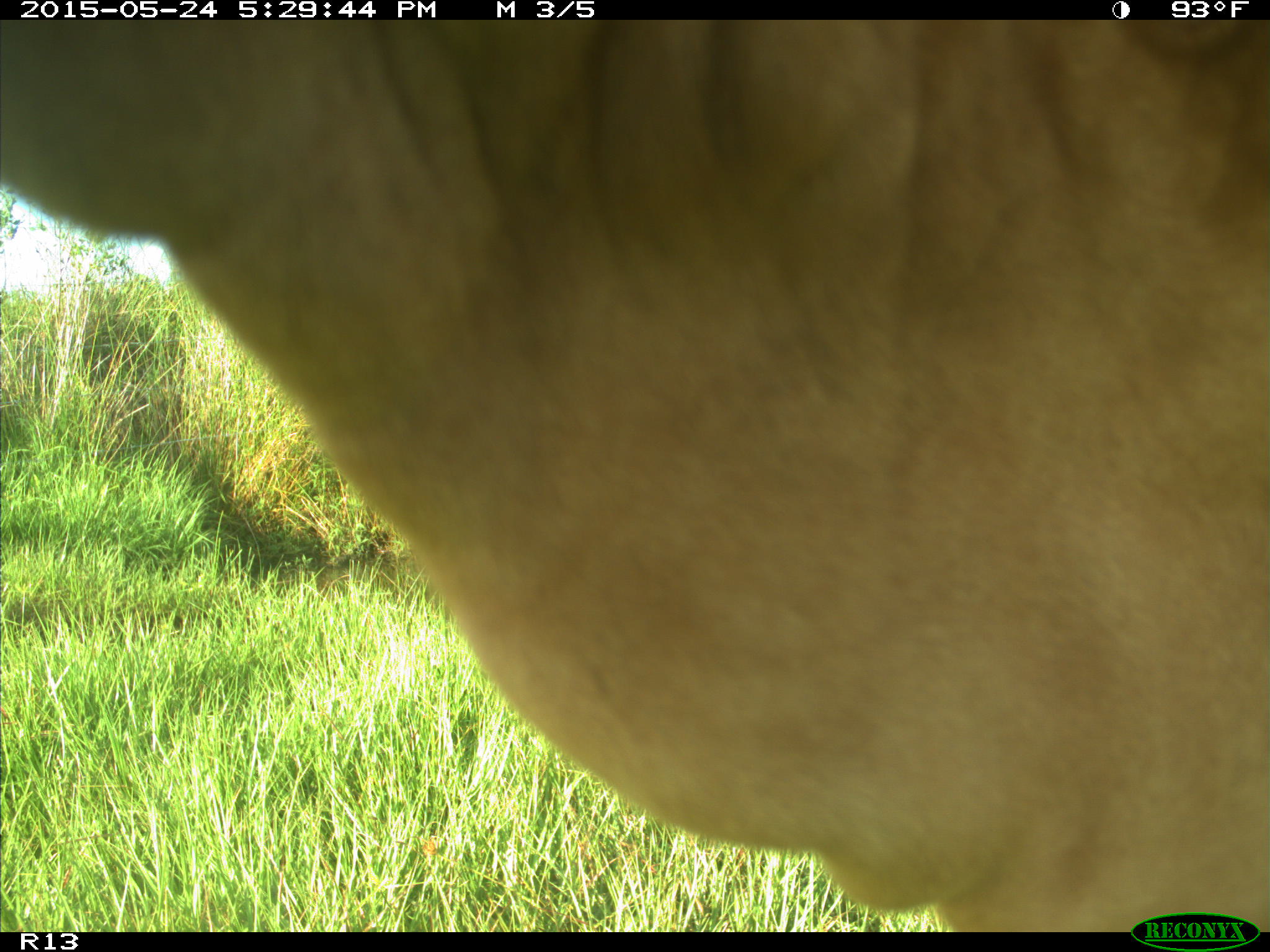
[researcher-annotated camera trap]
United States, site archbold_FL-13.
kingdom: Animalia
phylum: Chordata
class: Mammalia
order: Artiodactyla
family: Bovidae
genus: Bos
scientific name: Bos taurus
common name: domestic cow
Bos taurus (domestic cow).